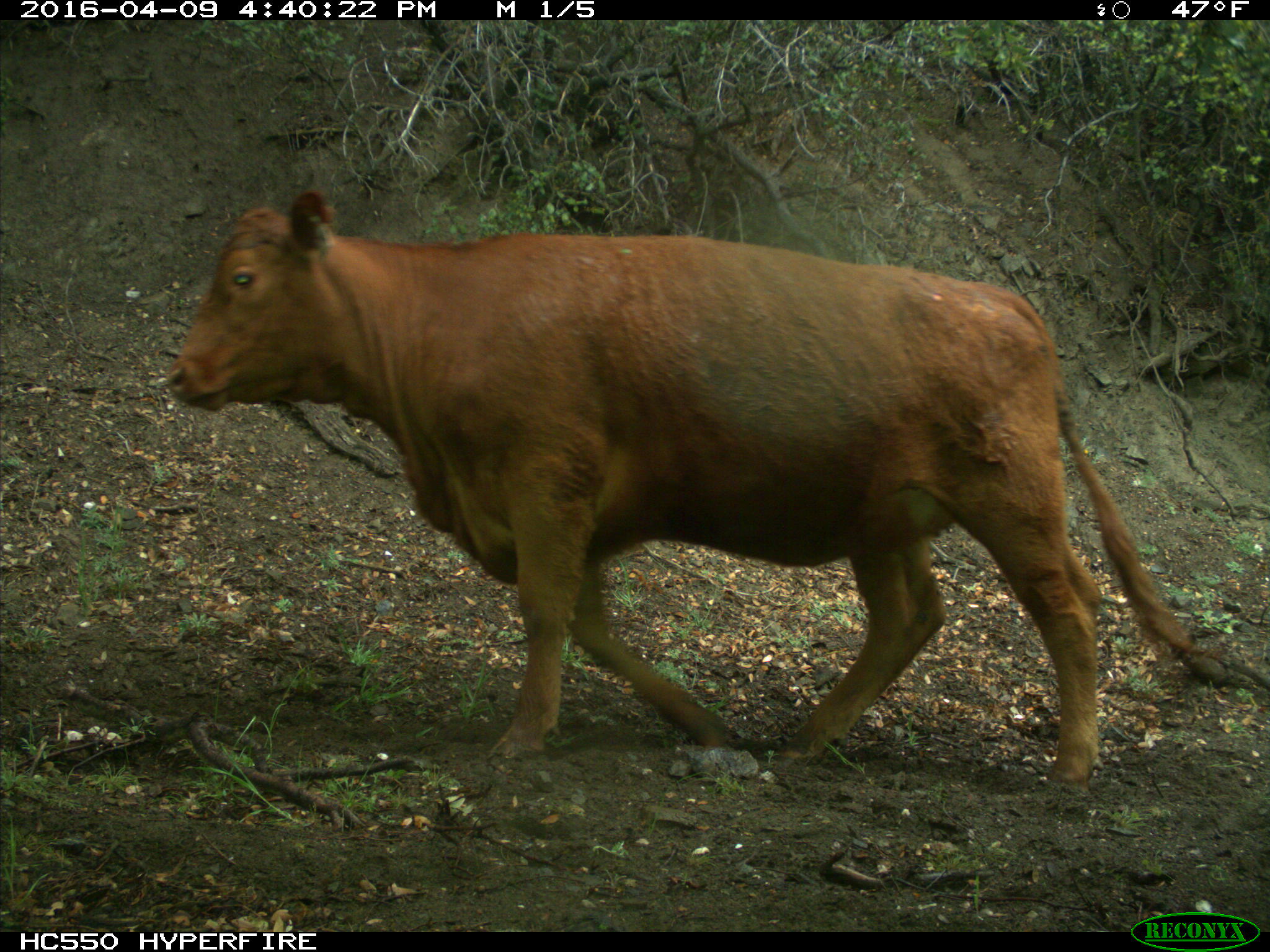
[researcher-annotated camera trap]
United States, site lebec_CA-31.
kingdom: Animalia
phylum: Chordata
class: Mammalia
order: Artiodactyla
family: Bovidae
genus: Bos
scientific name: Bos taurus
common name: domestic cow